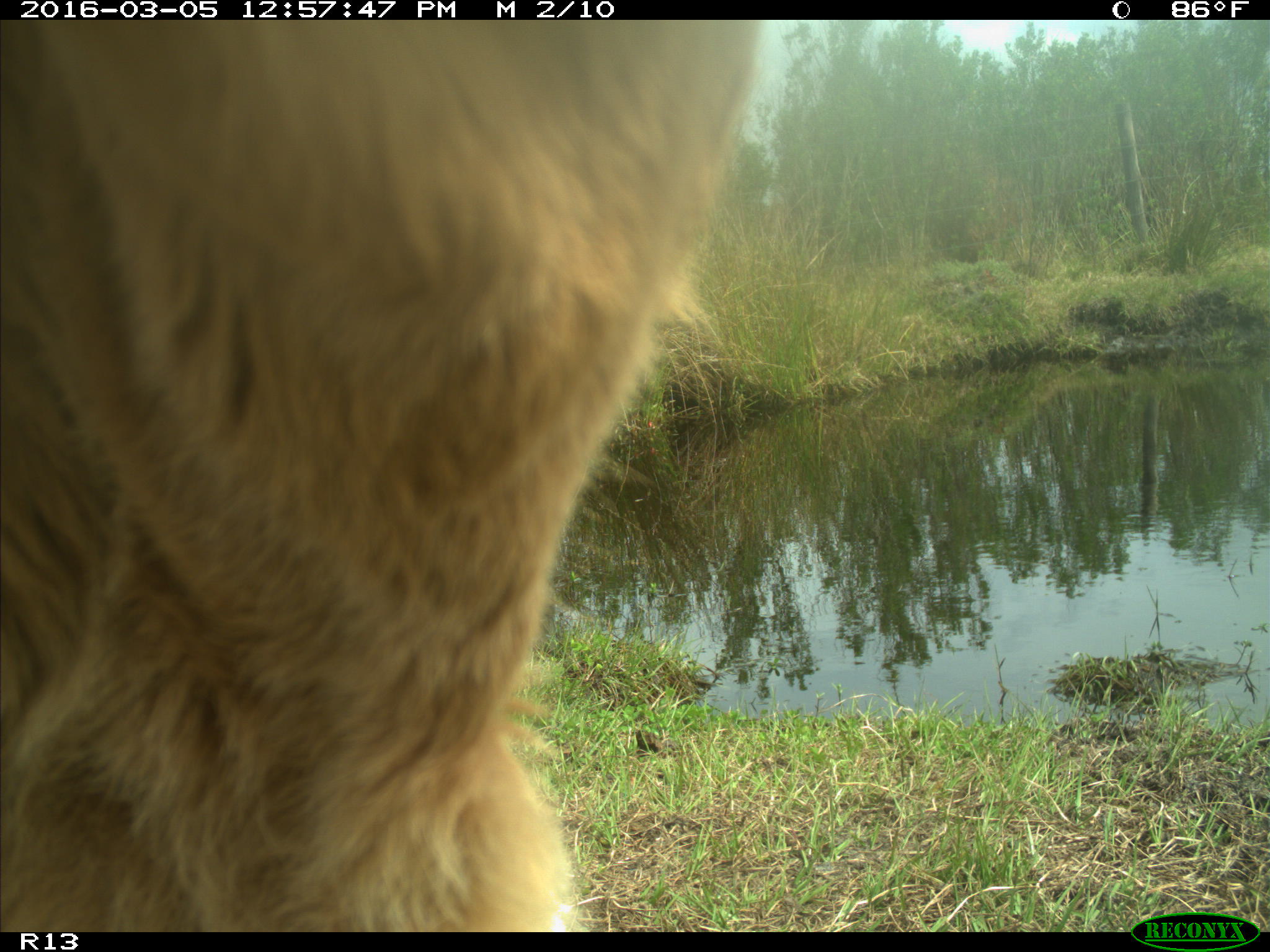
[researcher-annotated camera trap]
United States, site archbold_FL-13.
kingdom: Animalia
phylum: Chordata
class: Mammalia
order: Artiodactyla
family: Bovidae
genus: Bos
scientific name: Bos taurus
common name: domestic cow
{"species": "Bos taurus (domestic cow)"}